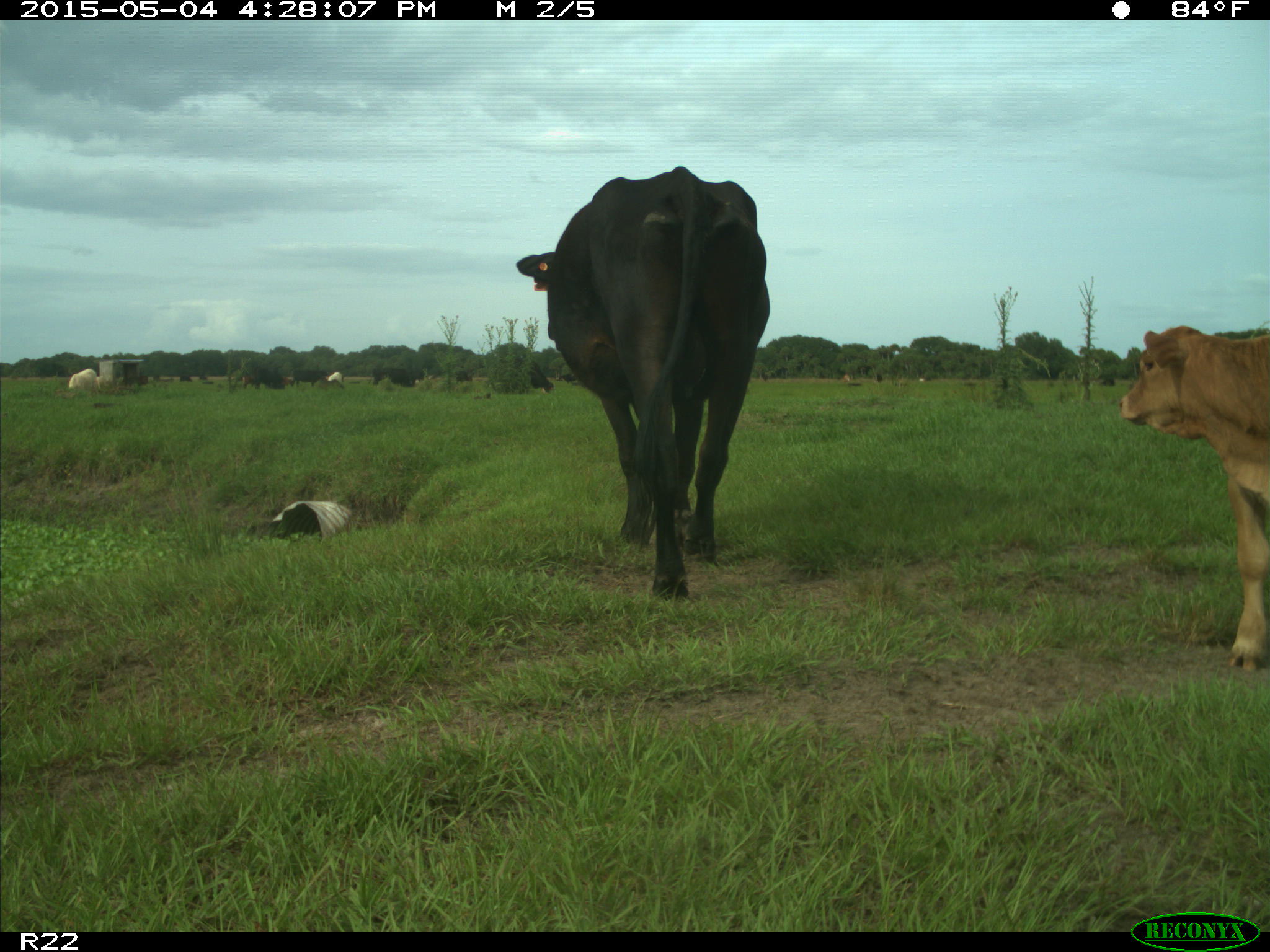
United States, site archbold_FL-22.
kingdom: Animalia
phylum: Chordata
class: Mammalia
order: Artiodactyla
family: Bovidae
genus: Bos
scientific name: Bos taurus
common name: domestic cow